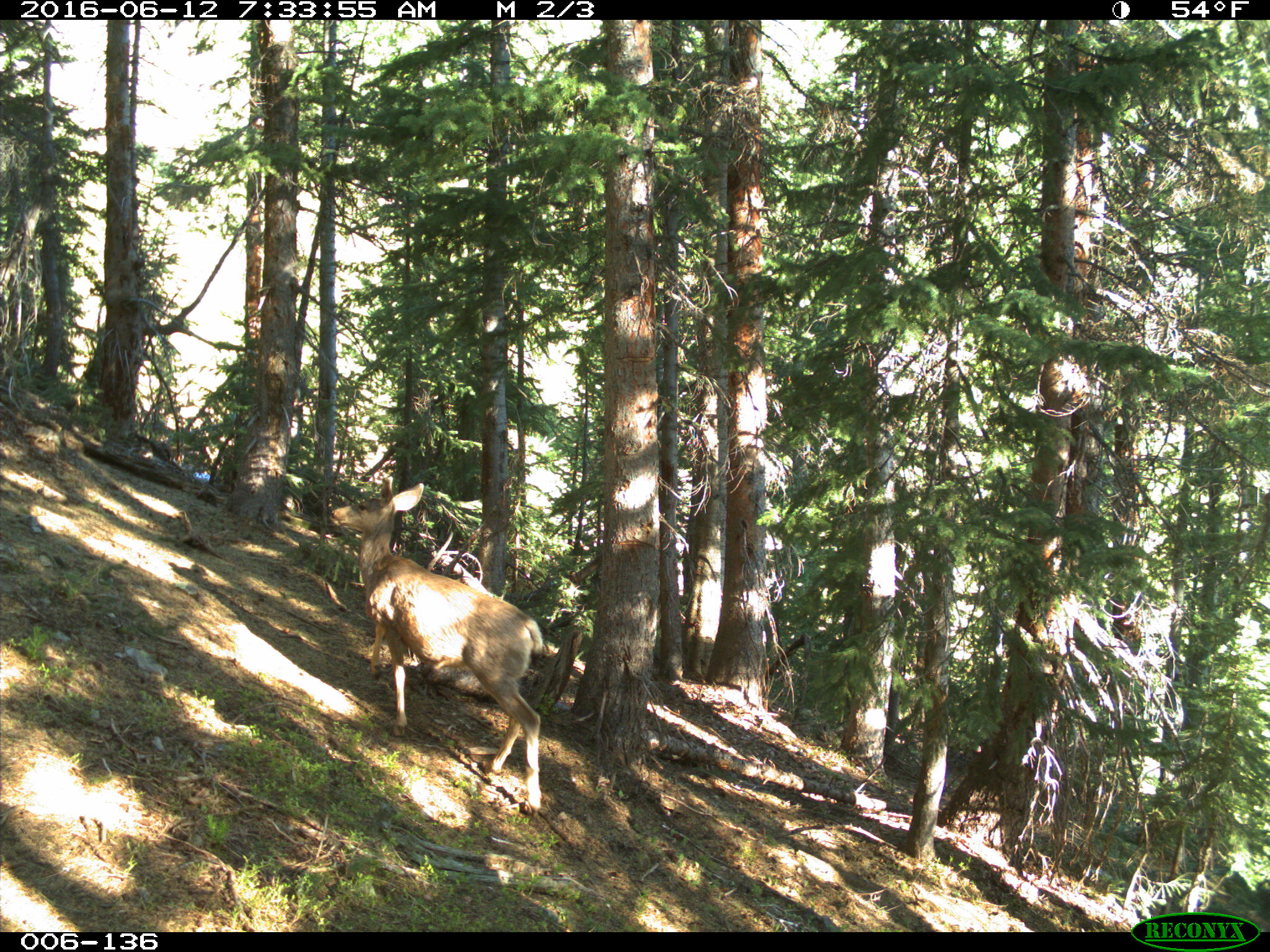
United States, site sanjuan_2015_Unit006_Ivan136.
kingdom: Animalia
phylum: Chordata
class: Mammalia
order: Artiodactyla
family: Cervidae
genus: Odocoileus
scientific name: Odocoileus hemionus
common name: mule deer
Odocoileus hemionus (mule deer).